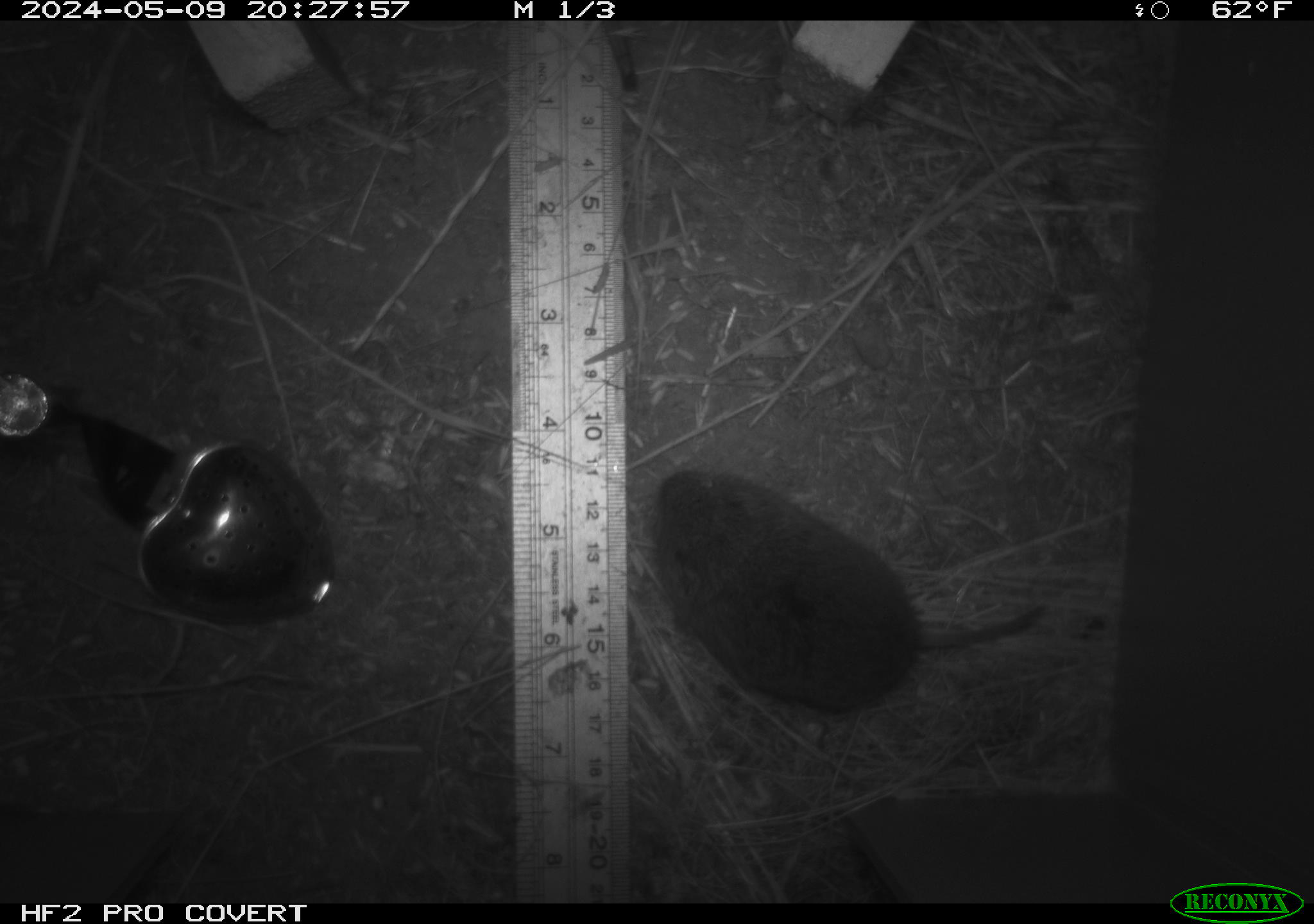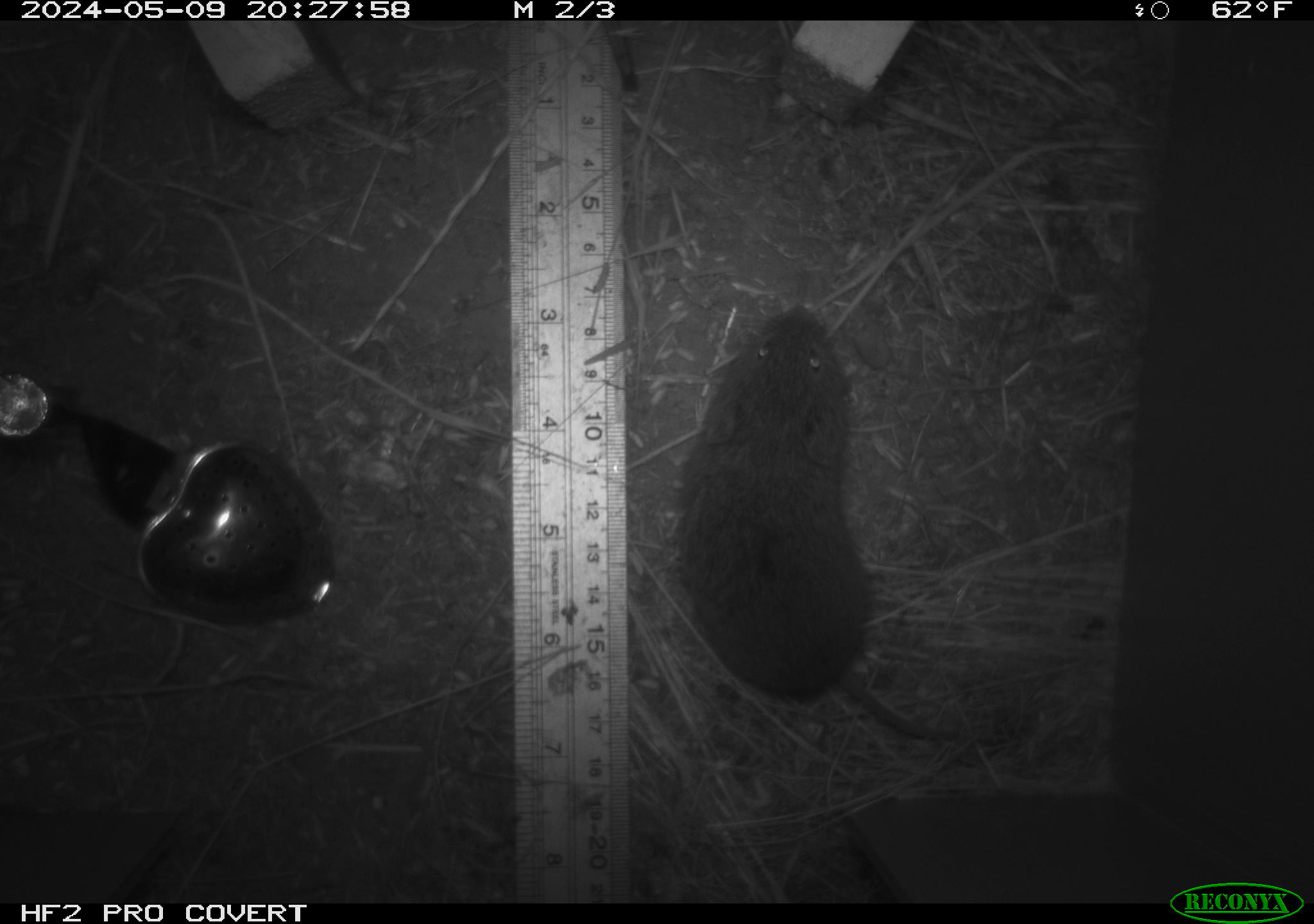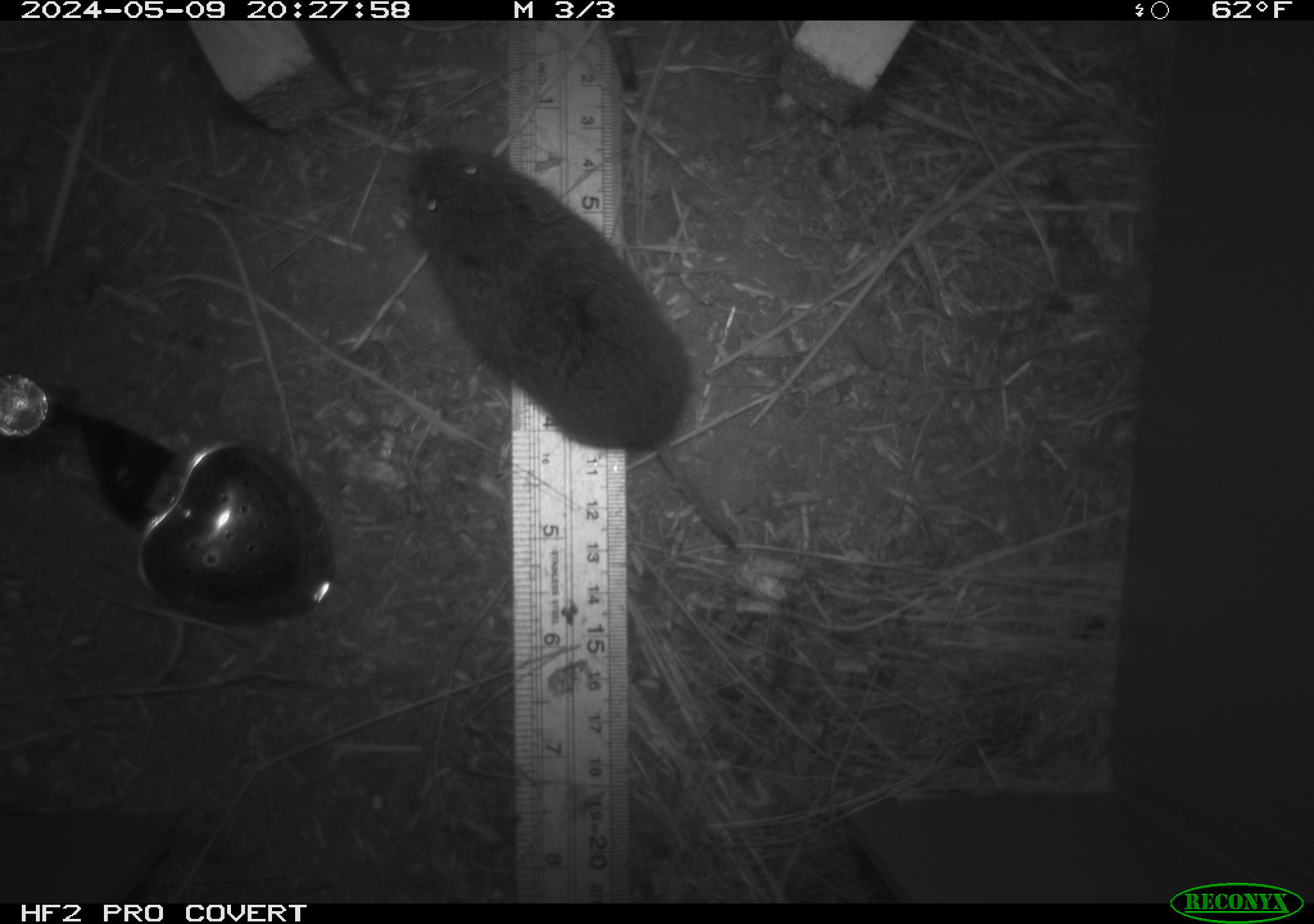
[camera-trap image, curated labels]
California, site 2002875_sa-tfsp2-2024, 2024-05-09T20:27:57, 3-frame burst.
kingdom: Animalia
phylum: Chordata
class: Mammalia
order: Rodentia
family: Cricetidae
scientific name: Arvicolinae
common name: voles, lemmings, and muskrats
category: arvicolinae subfamily